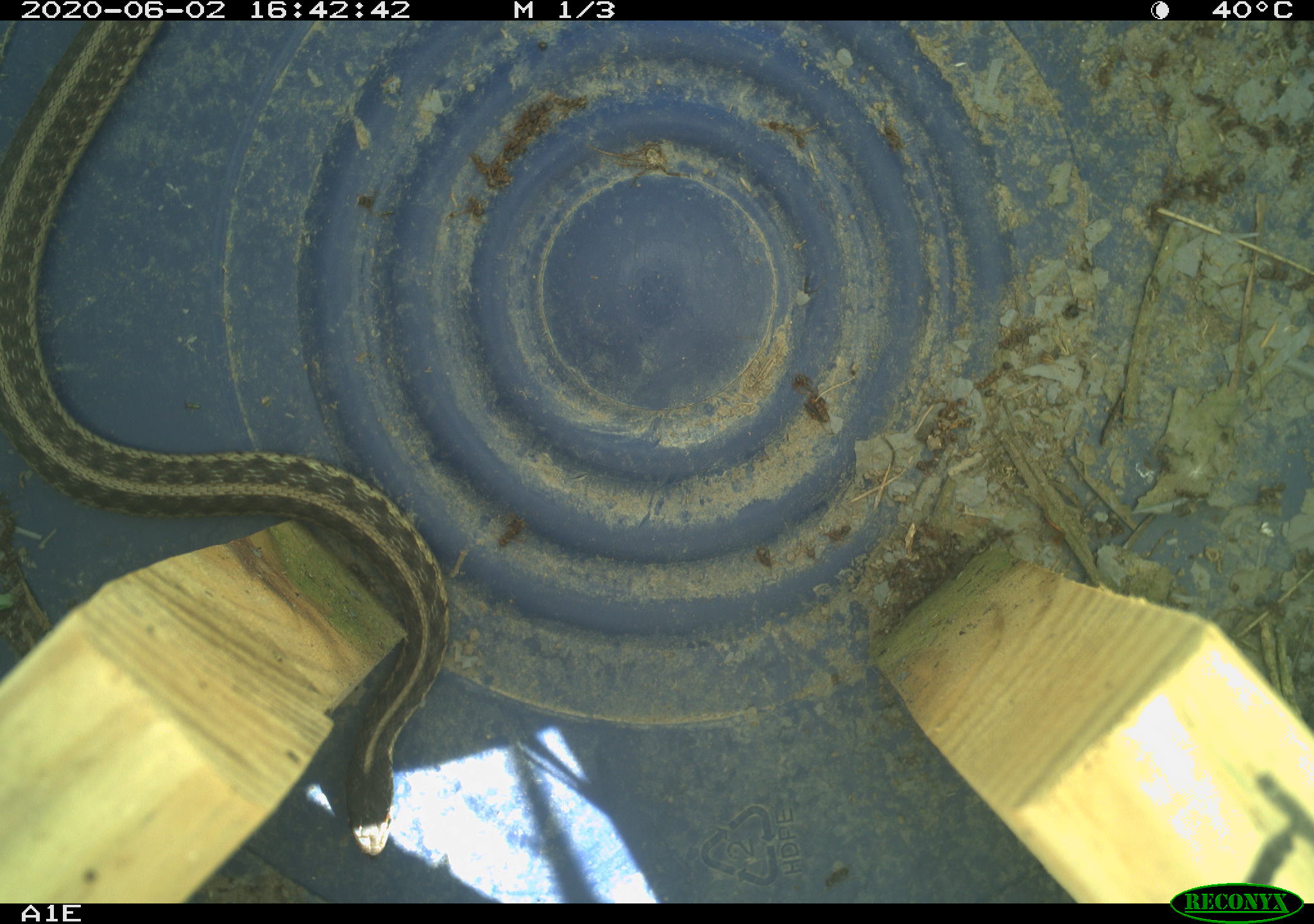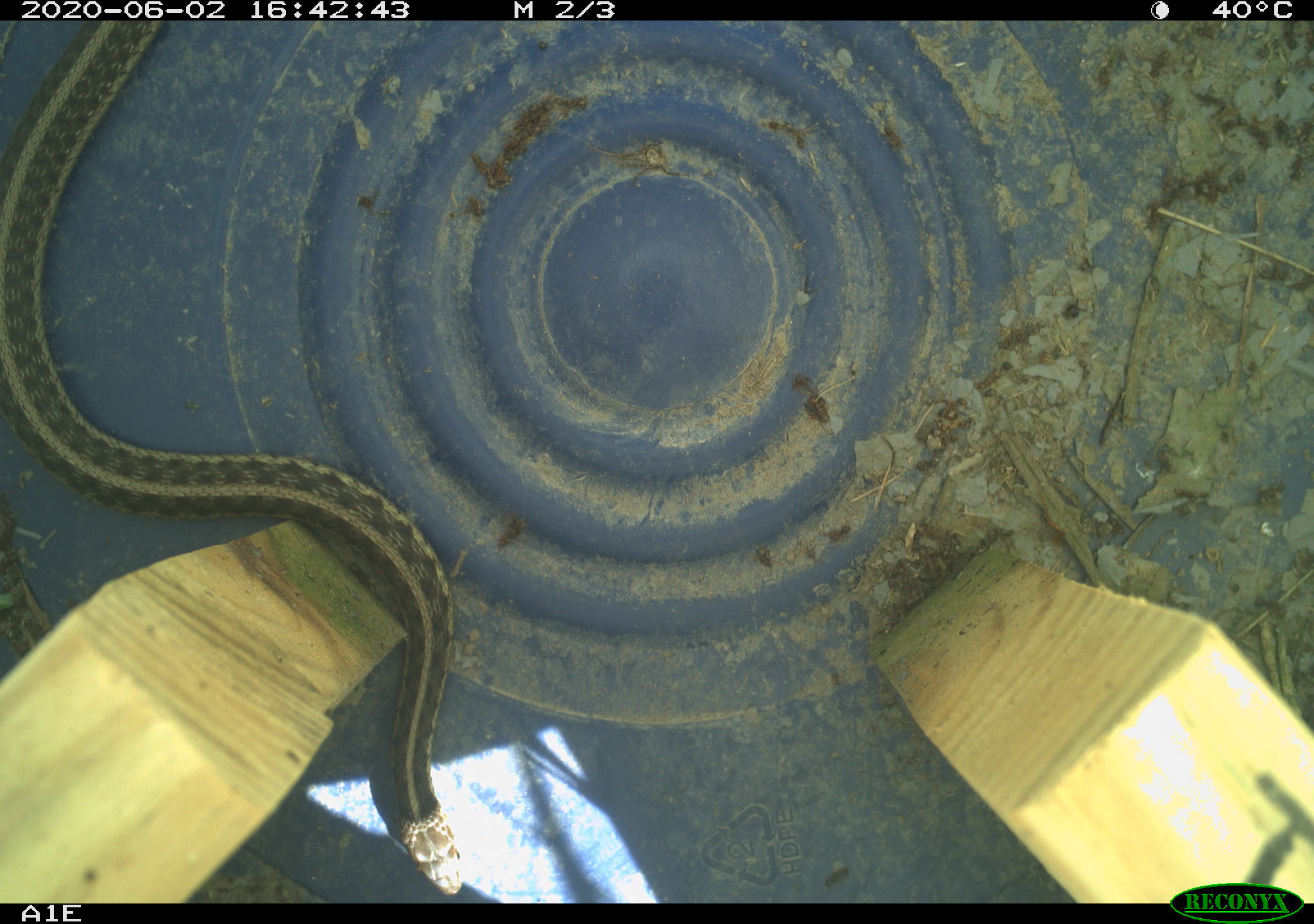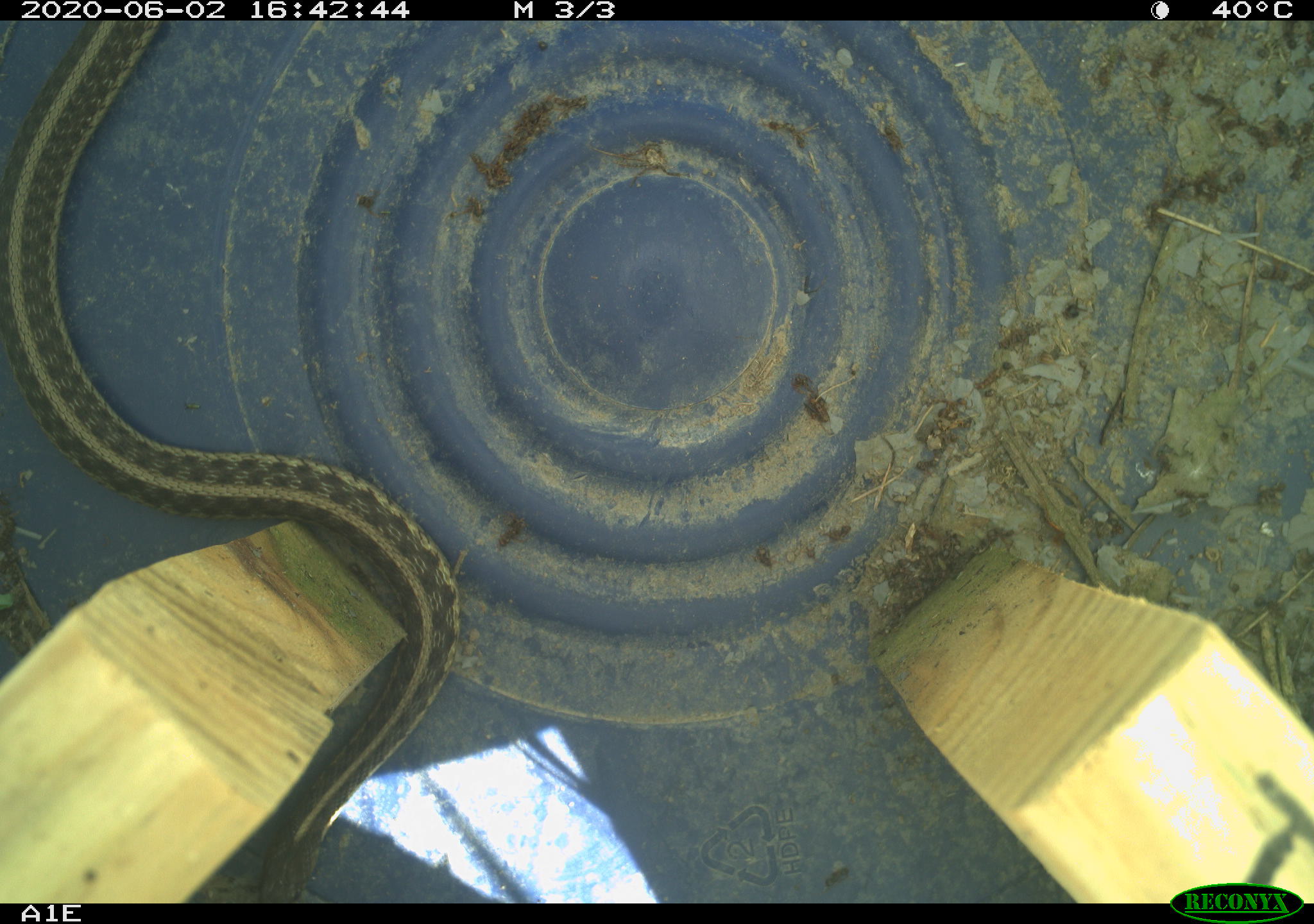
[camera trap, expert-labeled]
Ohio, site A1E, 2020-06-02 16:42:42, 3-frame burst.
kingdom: Animalia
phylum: Chordata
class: Reptilia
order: Squamata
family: Colubridae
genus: Thamnophis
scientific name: Thamnophis sirtalis sirtalis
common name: eastern gartersnake